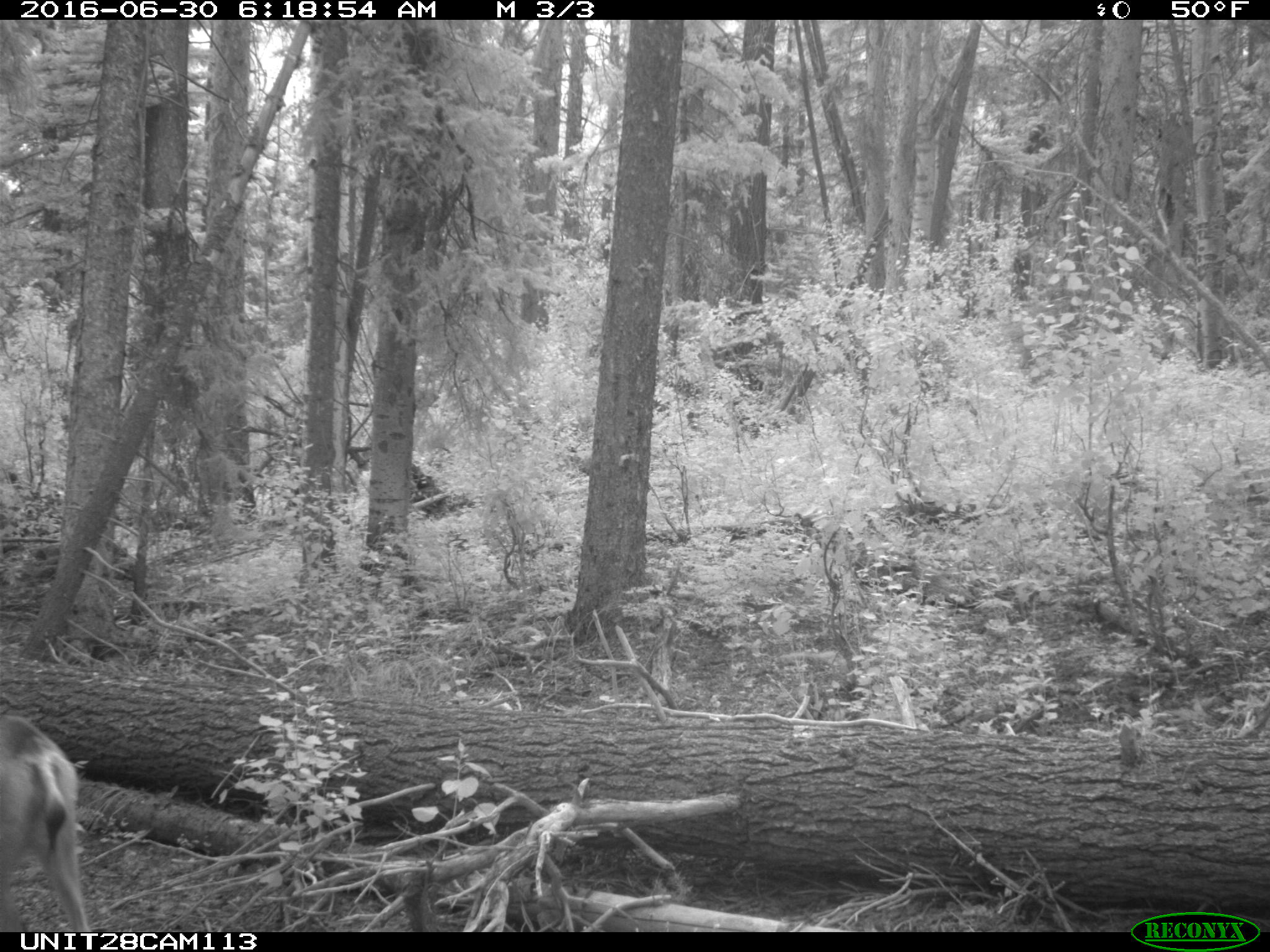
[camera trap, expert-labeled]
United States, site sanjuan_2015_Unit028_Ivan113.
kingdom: Animalia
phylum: Chordata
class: Mammalia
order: Artiodactyla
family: Cervidae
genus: Odocoileus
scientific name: Odocoileus hemionus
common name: mule deer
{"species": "Odocoileus hemionus (mule deer)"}